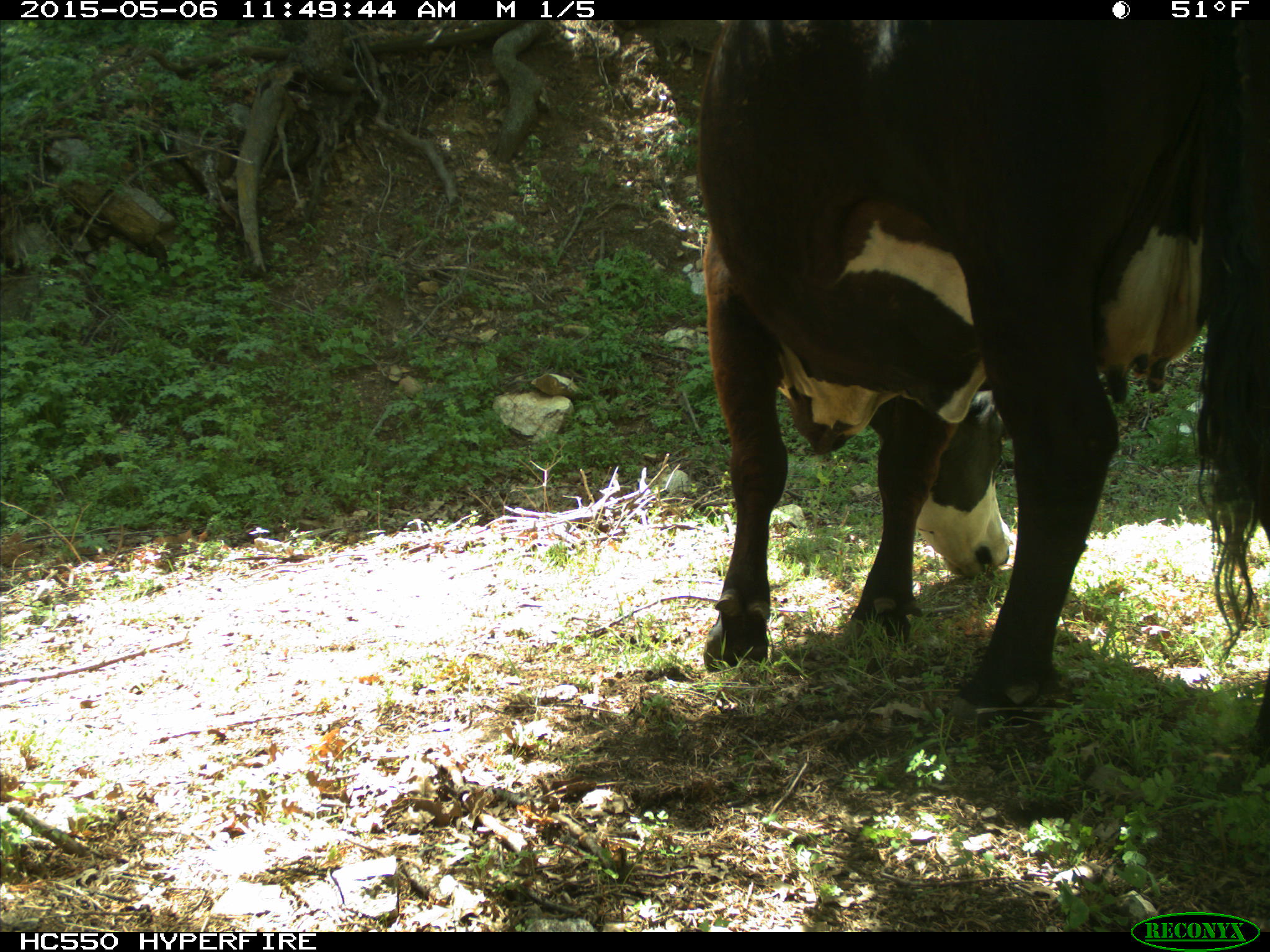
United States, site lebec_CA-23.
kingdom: Animalia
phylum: Chordata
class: Mammalia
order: Artiodactyla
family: Bovidae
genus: Bos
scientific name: Bos taurus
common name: domestic cow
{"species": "Bos taurus (domestic cow)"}